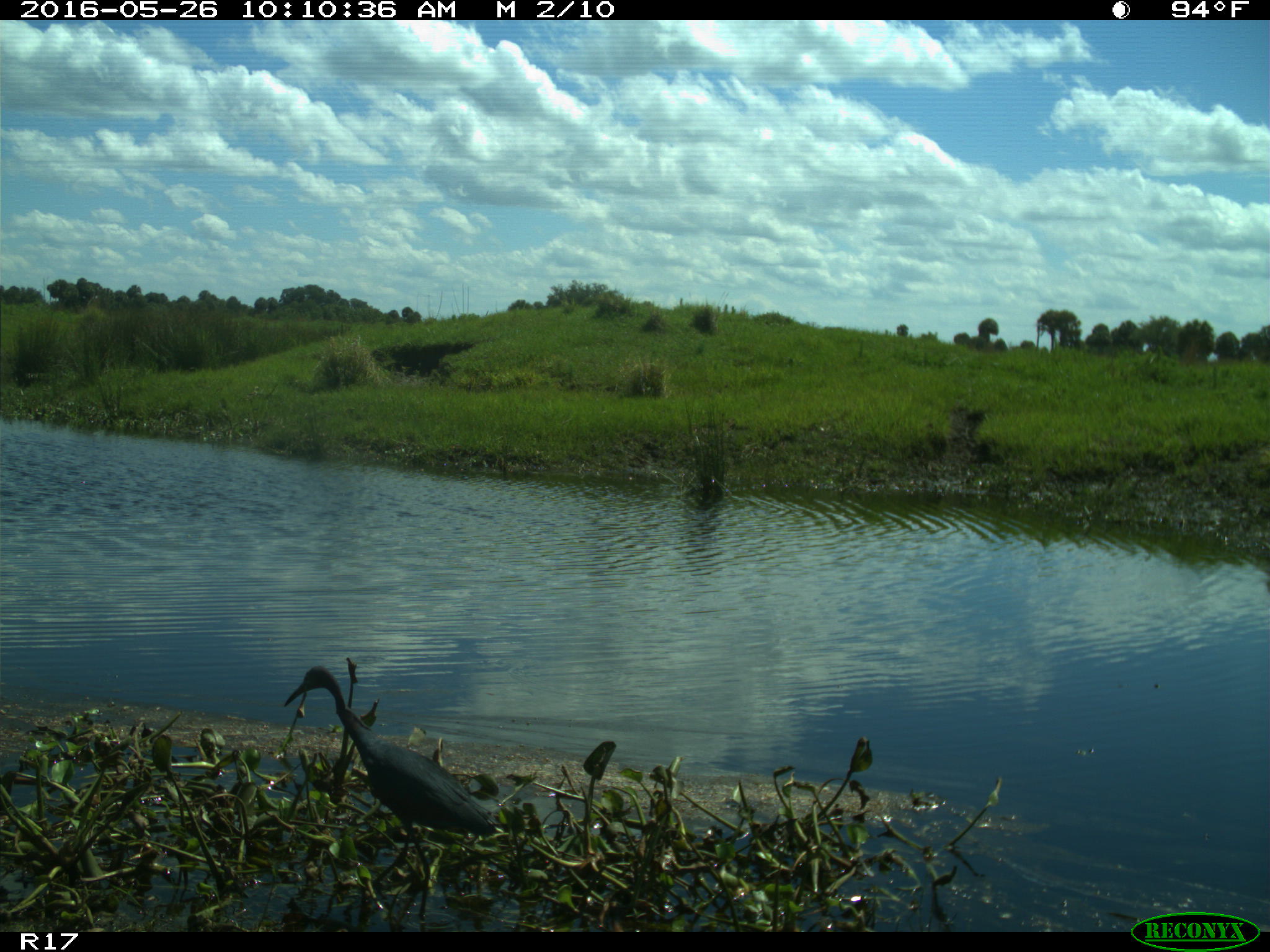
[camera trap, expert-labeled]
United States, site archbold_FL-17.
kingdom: Animalia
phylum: Chordata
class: Aves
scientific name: Aves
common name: birds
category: unidentified bird